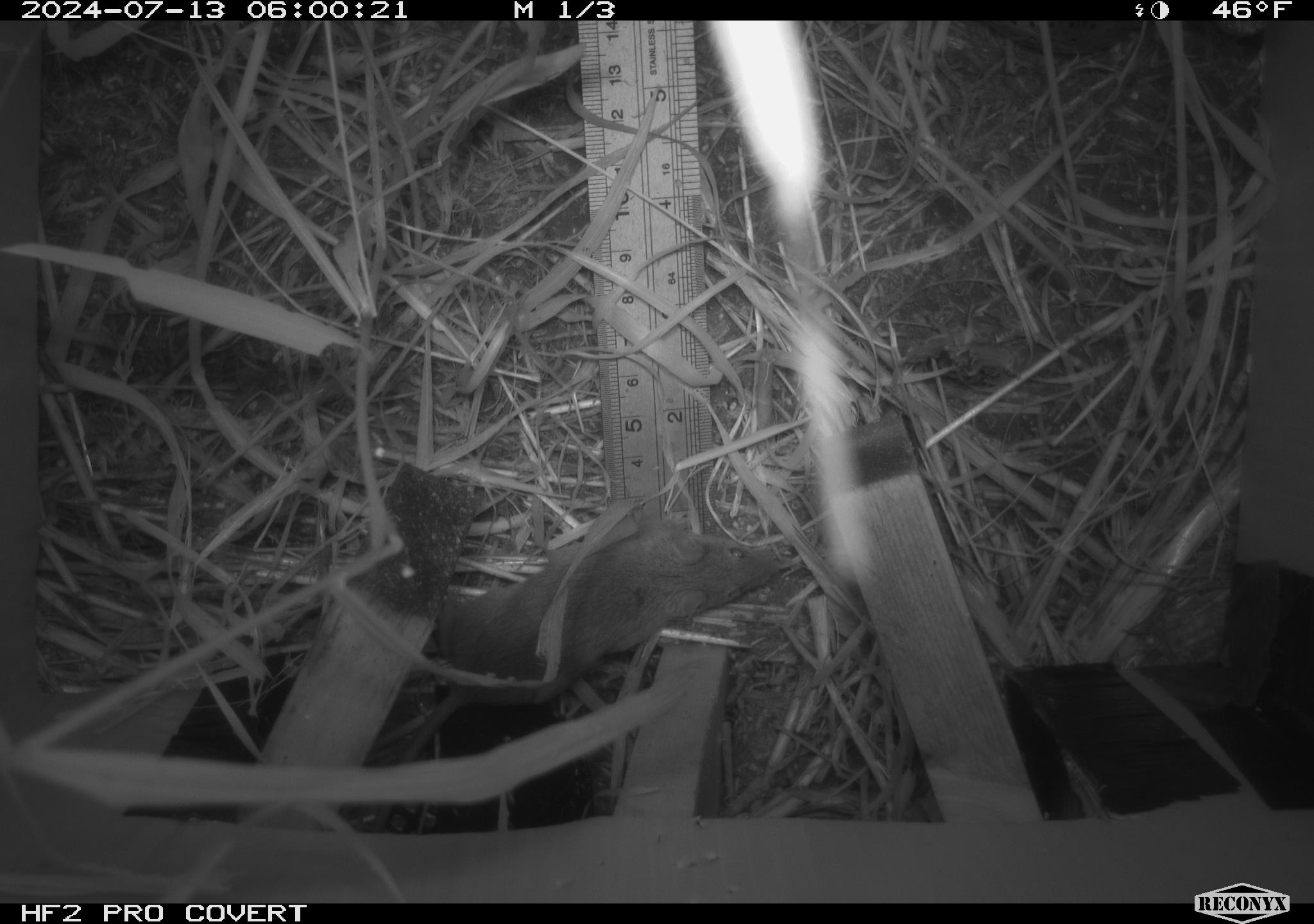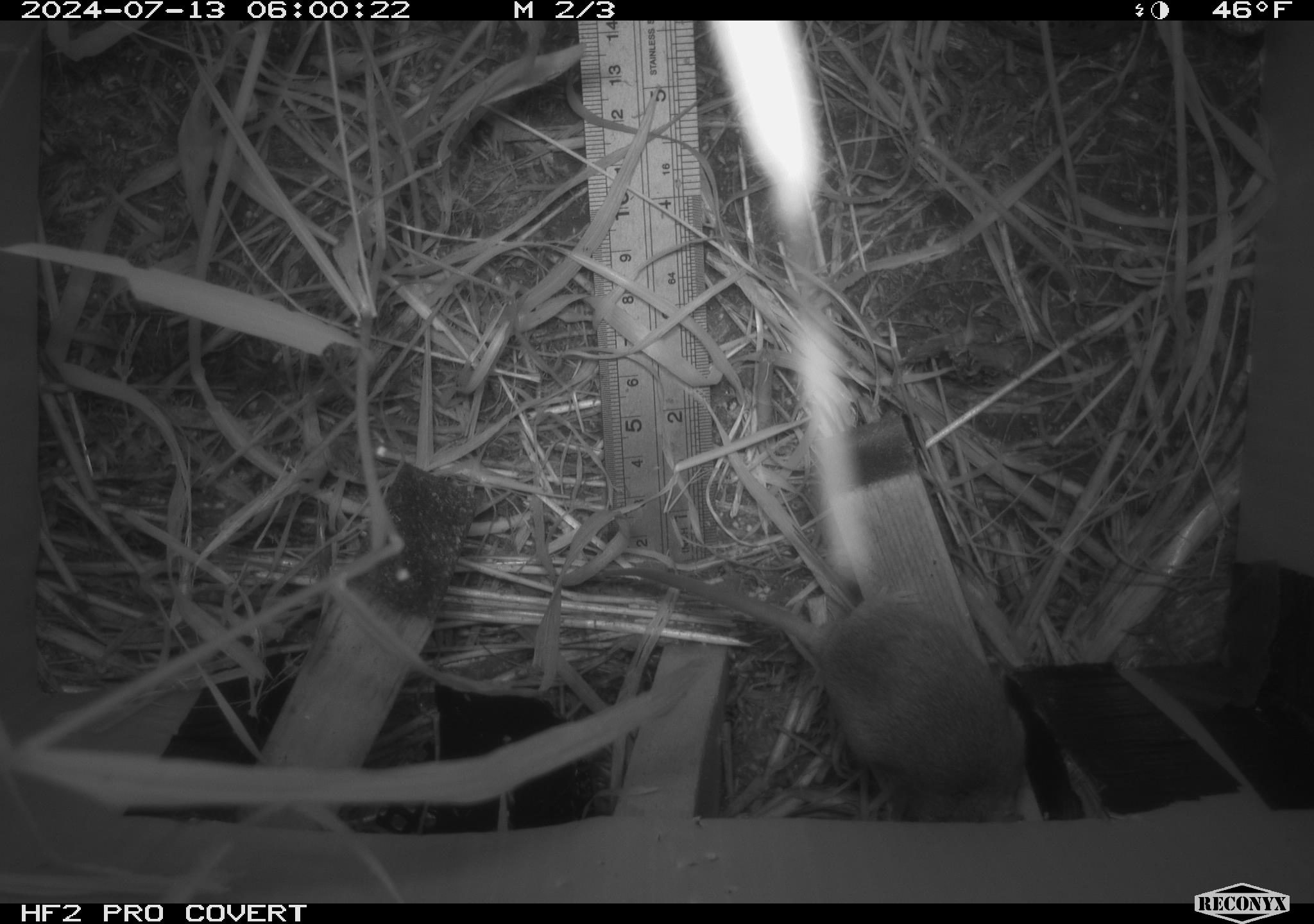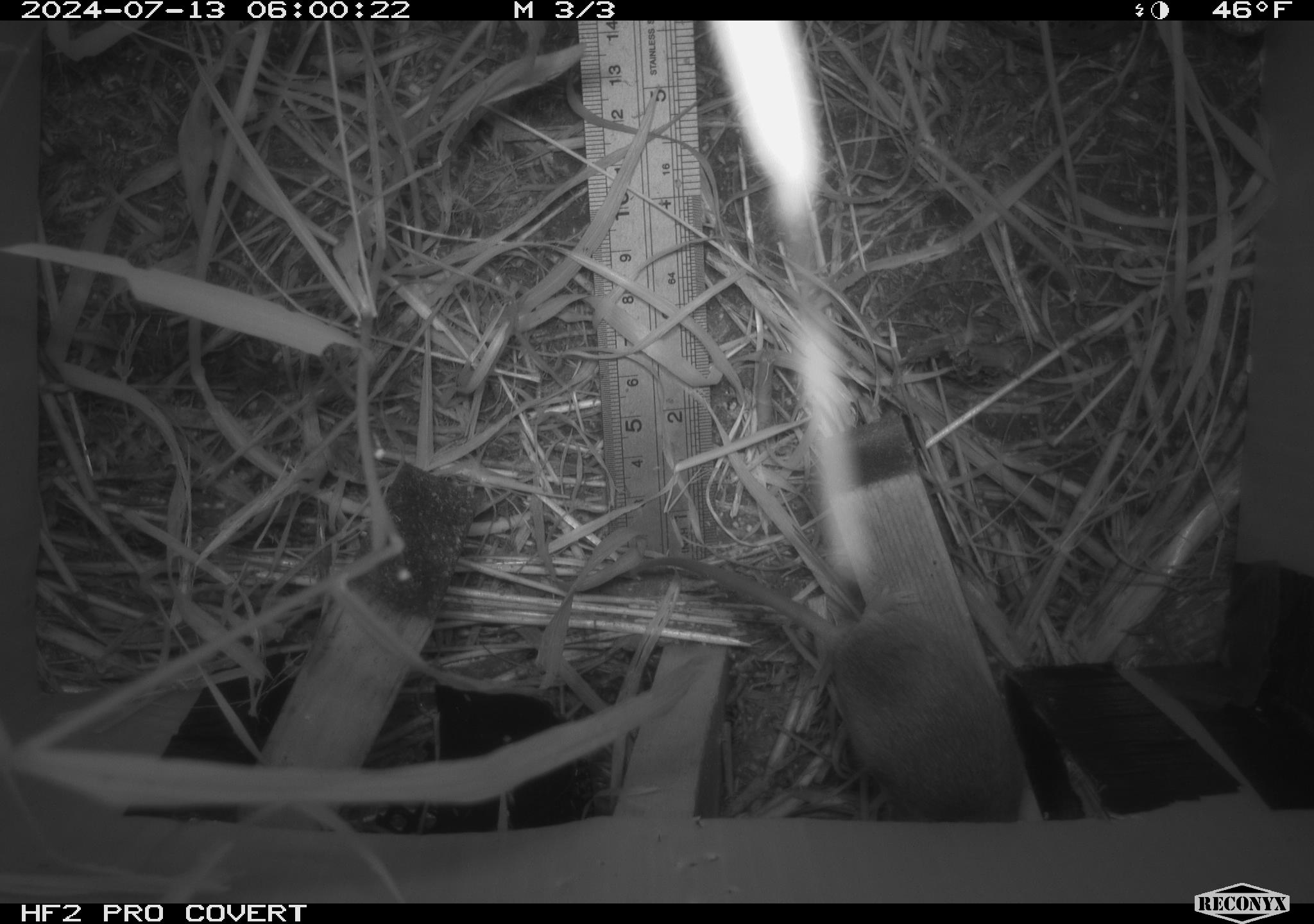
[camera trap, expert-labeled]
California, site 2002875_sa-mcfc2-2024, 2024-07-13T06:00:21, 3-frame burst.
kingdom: Animalia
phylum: Chordata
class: Mammalia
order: Rodentia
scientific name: Rodentia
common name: rodent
Rodent (Rodentia).